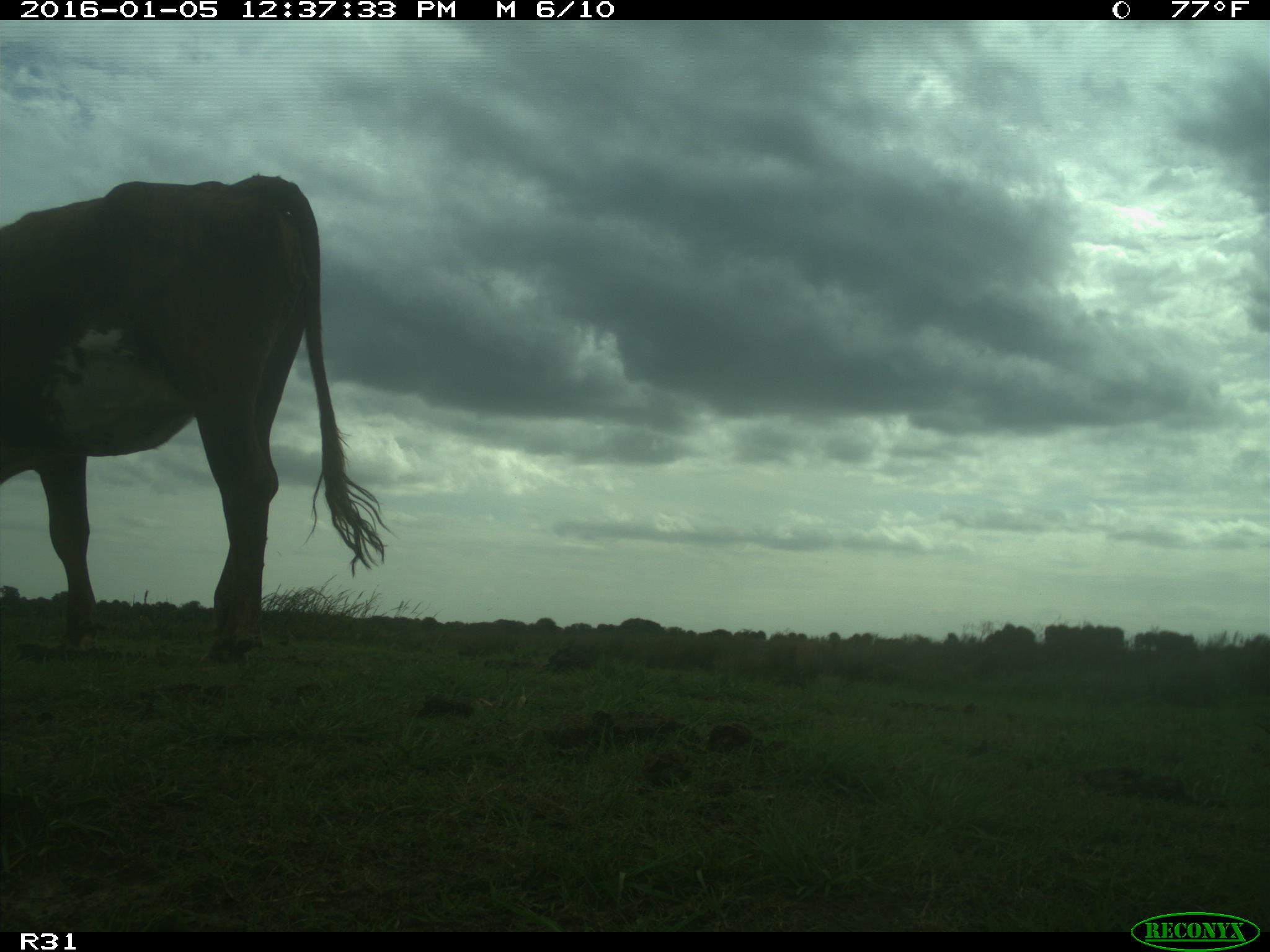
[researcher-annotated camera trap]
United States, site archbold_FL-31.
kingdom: Animalia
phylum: Chordata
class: Mammalia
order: Artiodactyla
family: Bovidae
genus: Bos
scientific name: Bos taurus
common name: domestic cow